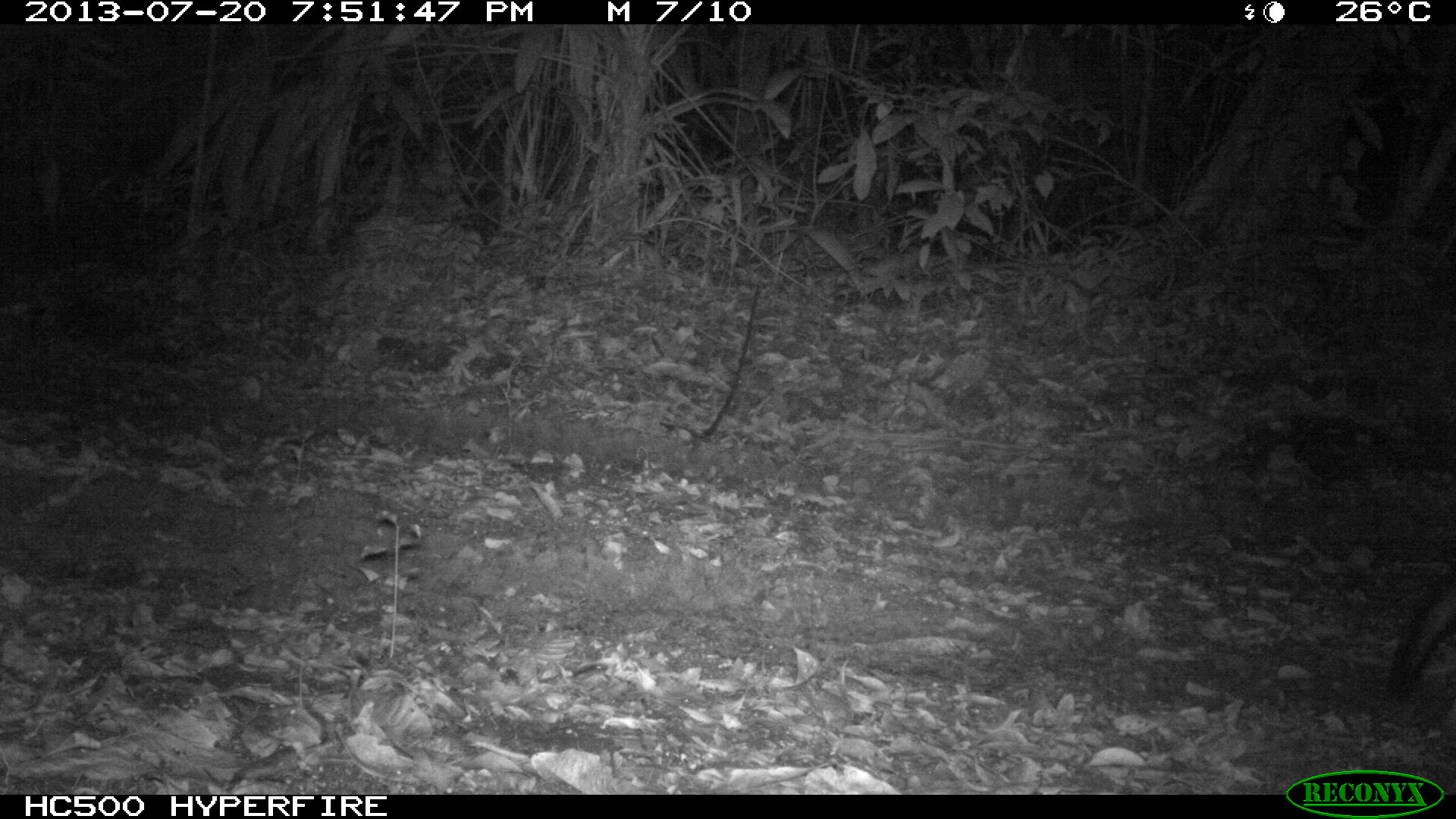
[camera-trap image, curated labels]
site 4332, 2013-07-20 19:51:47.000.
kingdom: Animalia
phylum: Chordata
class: Mammalia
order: Carnivora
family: Canidae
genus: Urocyon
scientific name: Urocyon cinereoargenteus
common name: gray fox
Urocyon cinereoargenteus (gray fox), count 1.